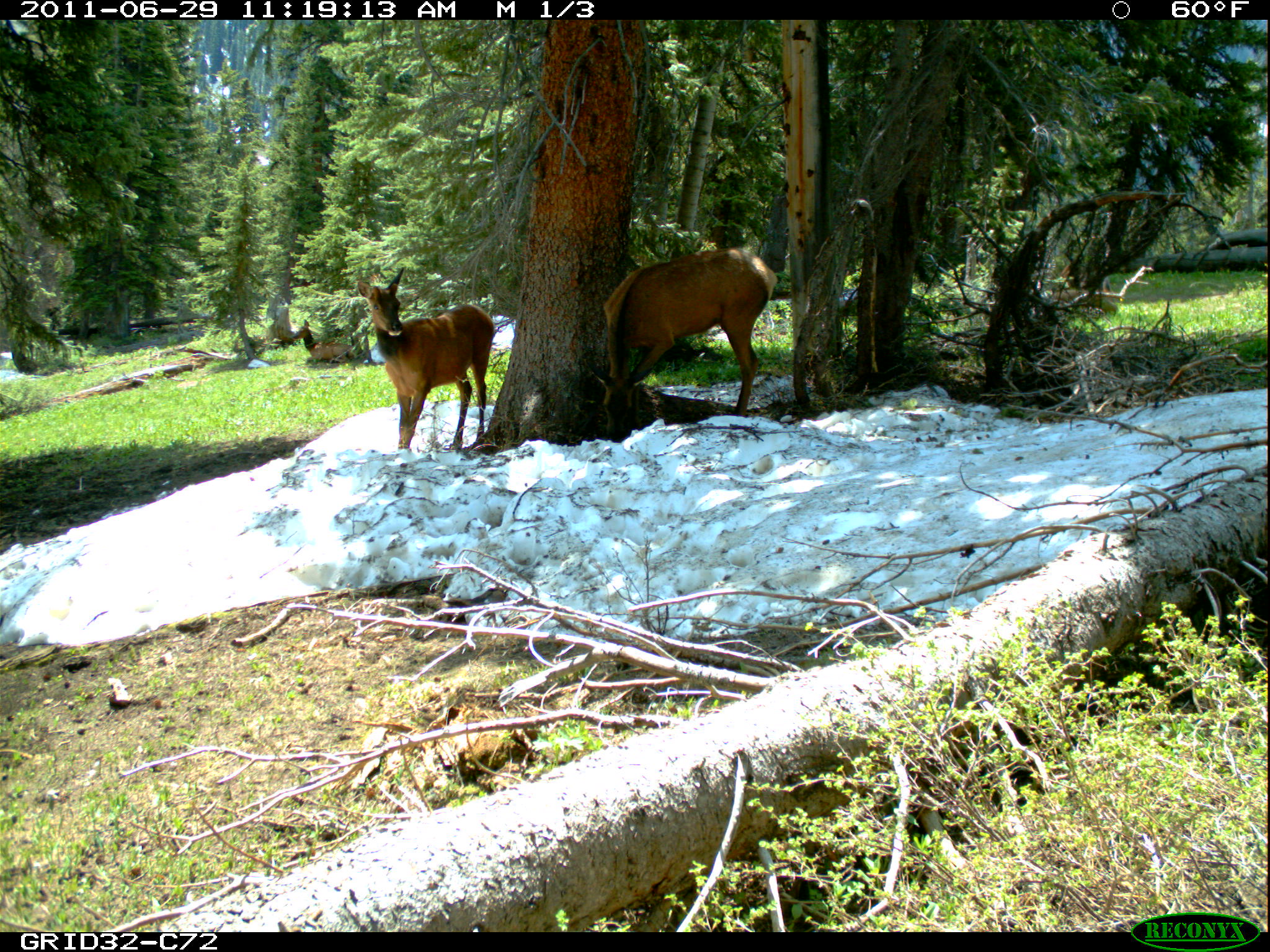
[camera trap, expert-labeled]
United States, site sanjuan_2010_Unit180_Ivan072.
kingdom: Animalia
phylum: Chordata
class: Mammalia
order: Artiodactyla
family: Cervidae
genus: Cervus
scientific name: Cervus elaphus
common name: red deer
Cervus elaphus (red deer).